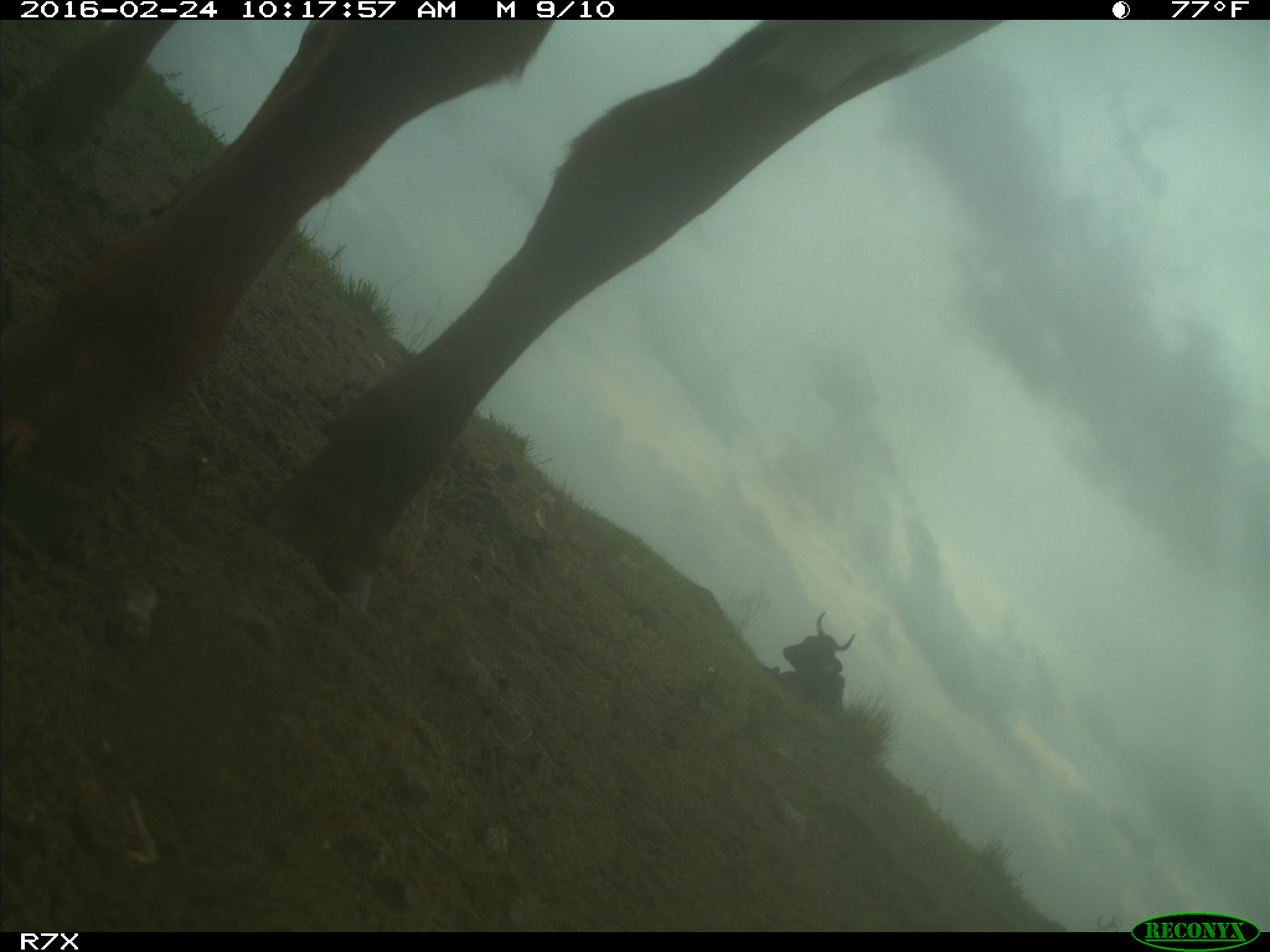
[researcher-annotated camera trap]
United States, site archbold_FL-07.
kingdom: Animalia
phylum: Chordata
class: Mammalia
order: Artiodactyla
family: Bovidae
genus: Bos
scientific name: Bos taurus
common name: domestic cow